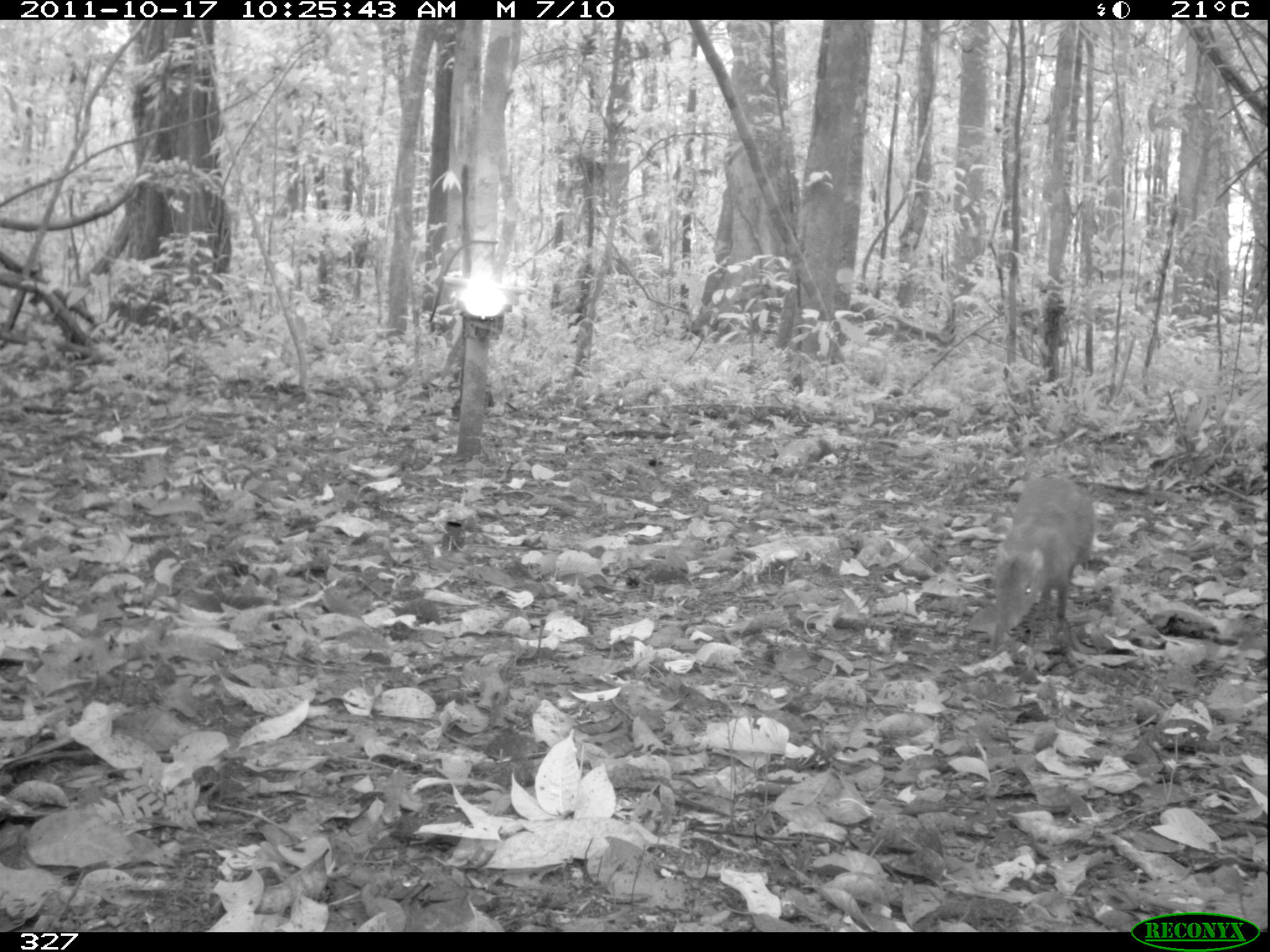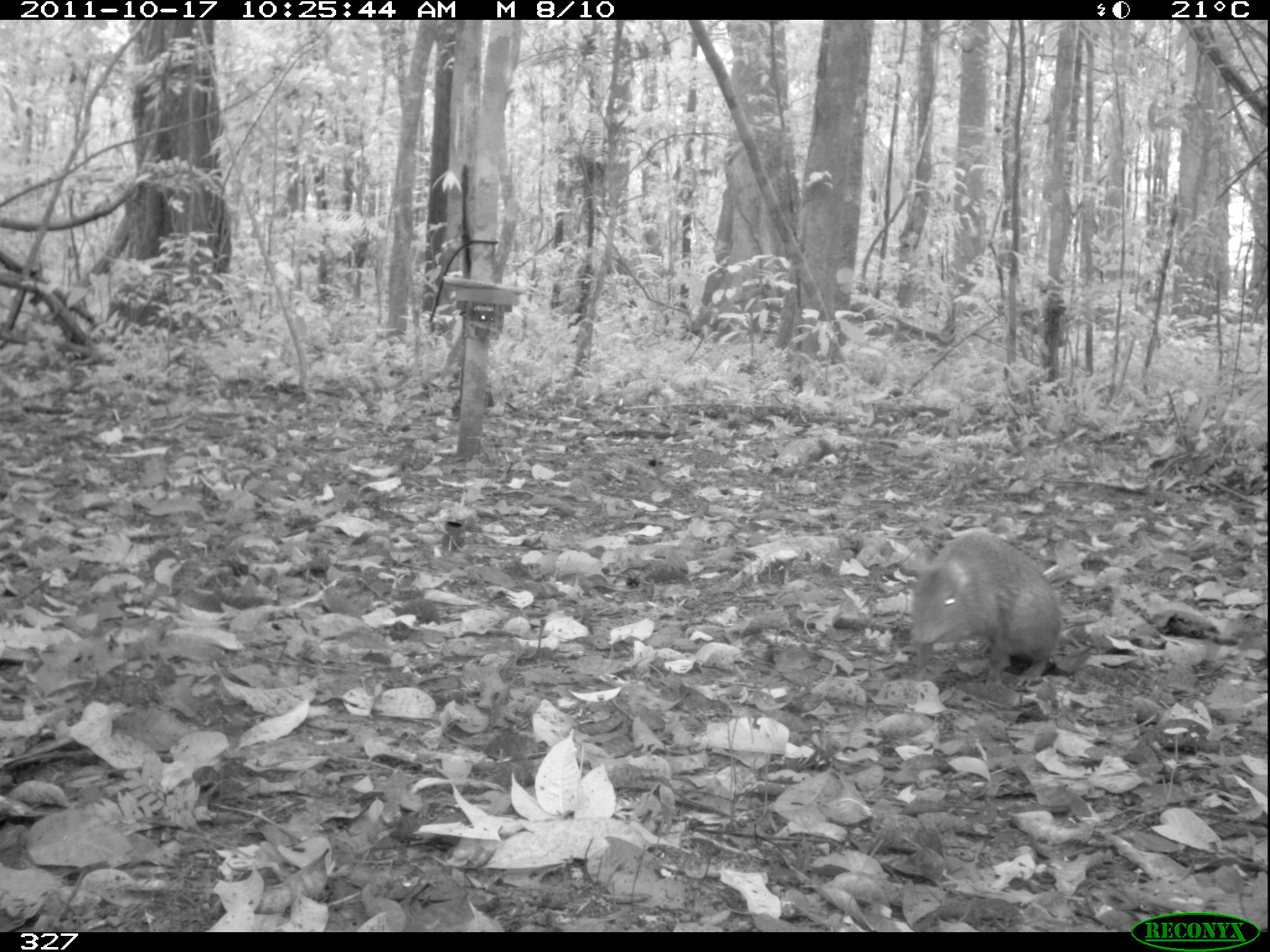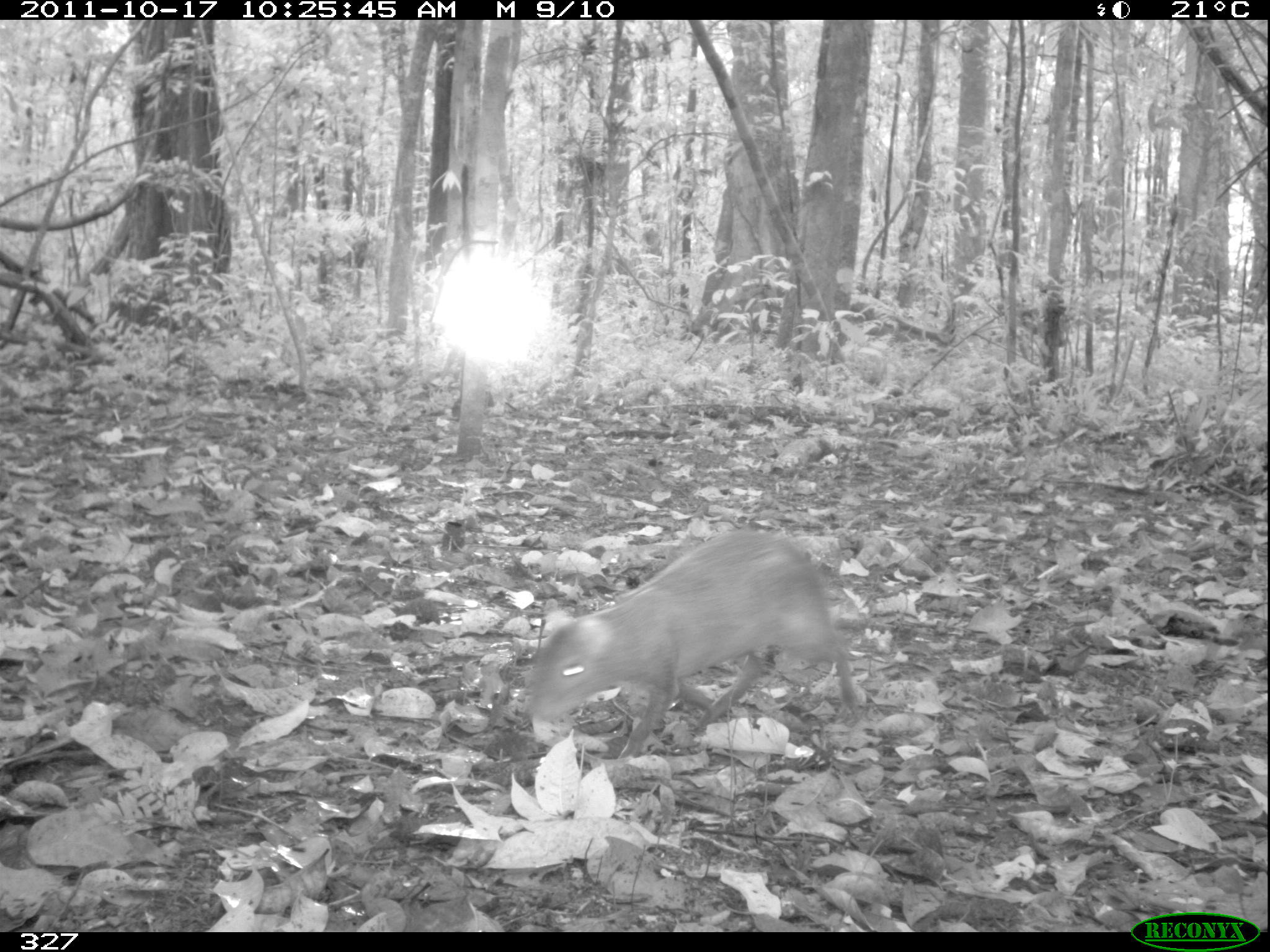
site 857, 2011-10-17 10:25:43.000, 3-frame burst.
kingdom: Animalia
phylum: Chordata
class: Mammalia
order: Rodentia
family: Dasyproctidae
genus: Dasyprocta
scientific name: Dasyprocta punctata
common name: central american agouti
Dasyprocta punctata (central american agouti).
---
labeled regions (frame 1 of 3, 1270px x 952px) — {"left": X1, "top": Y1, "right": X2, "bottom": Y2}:
dasyprocta punctata: {"left": 980, "top": 475, "right": 1095, "bottom": 643}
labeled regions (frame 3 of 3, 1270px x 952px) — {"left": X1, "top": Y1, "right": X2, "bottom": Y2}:
dasyprocta punctata: {"left": 521, "top": 526, "right": 859, "bottom": 750}